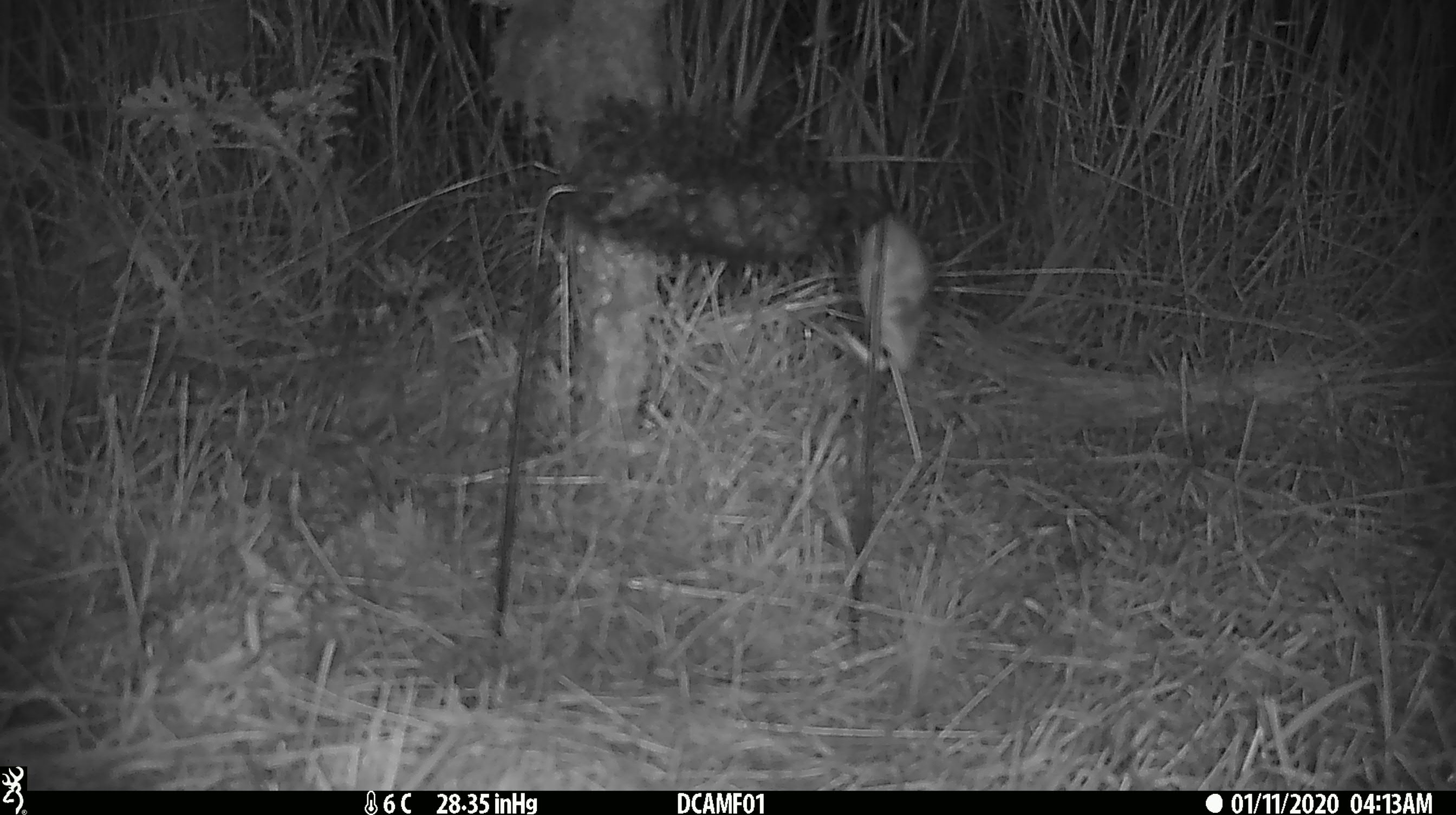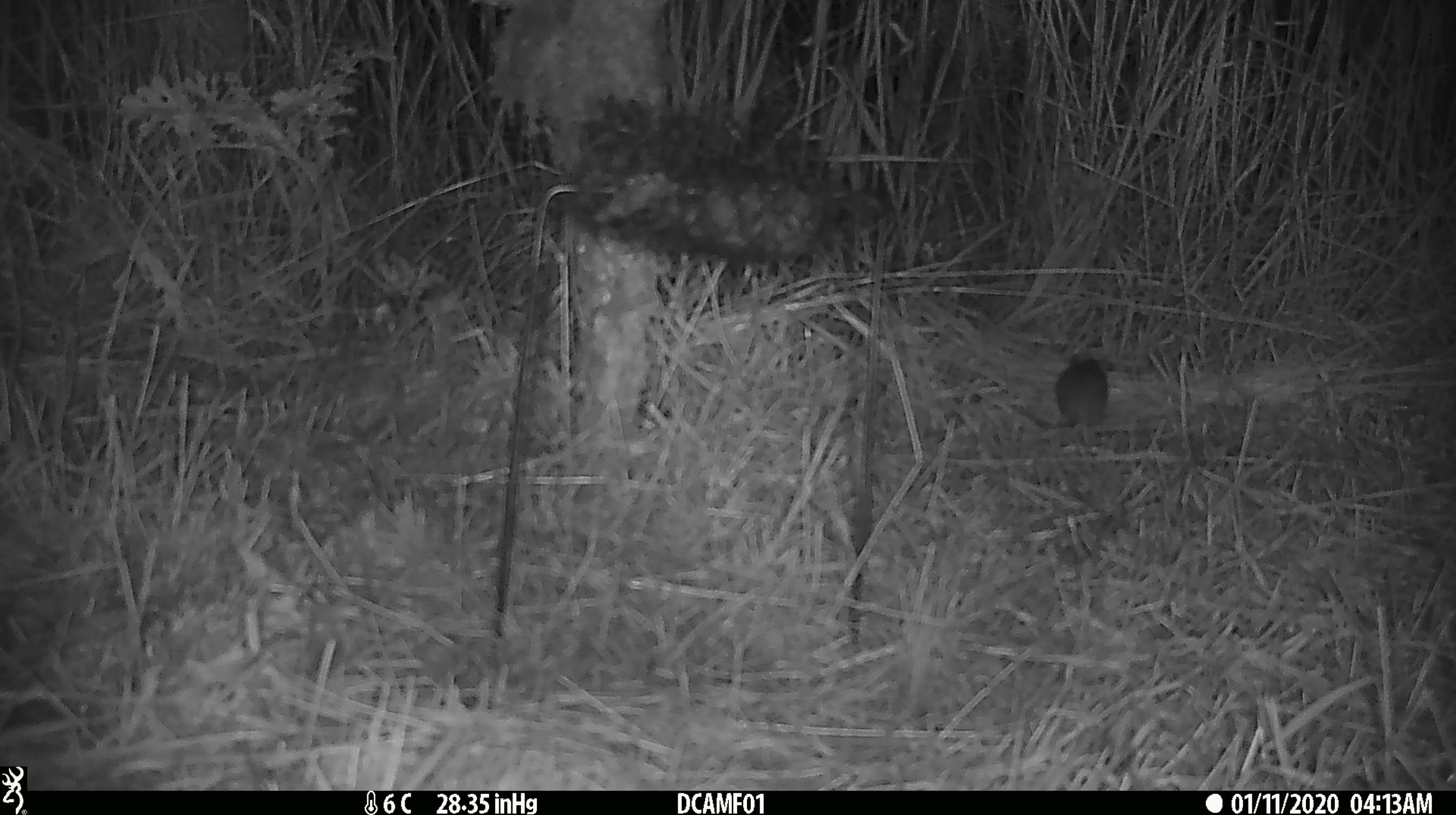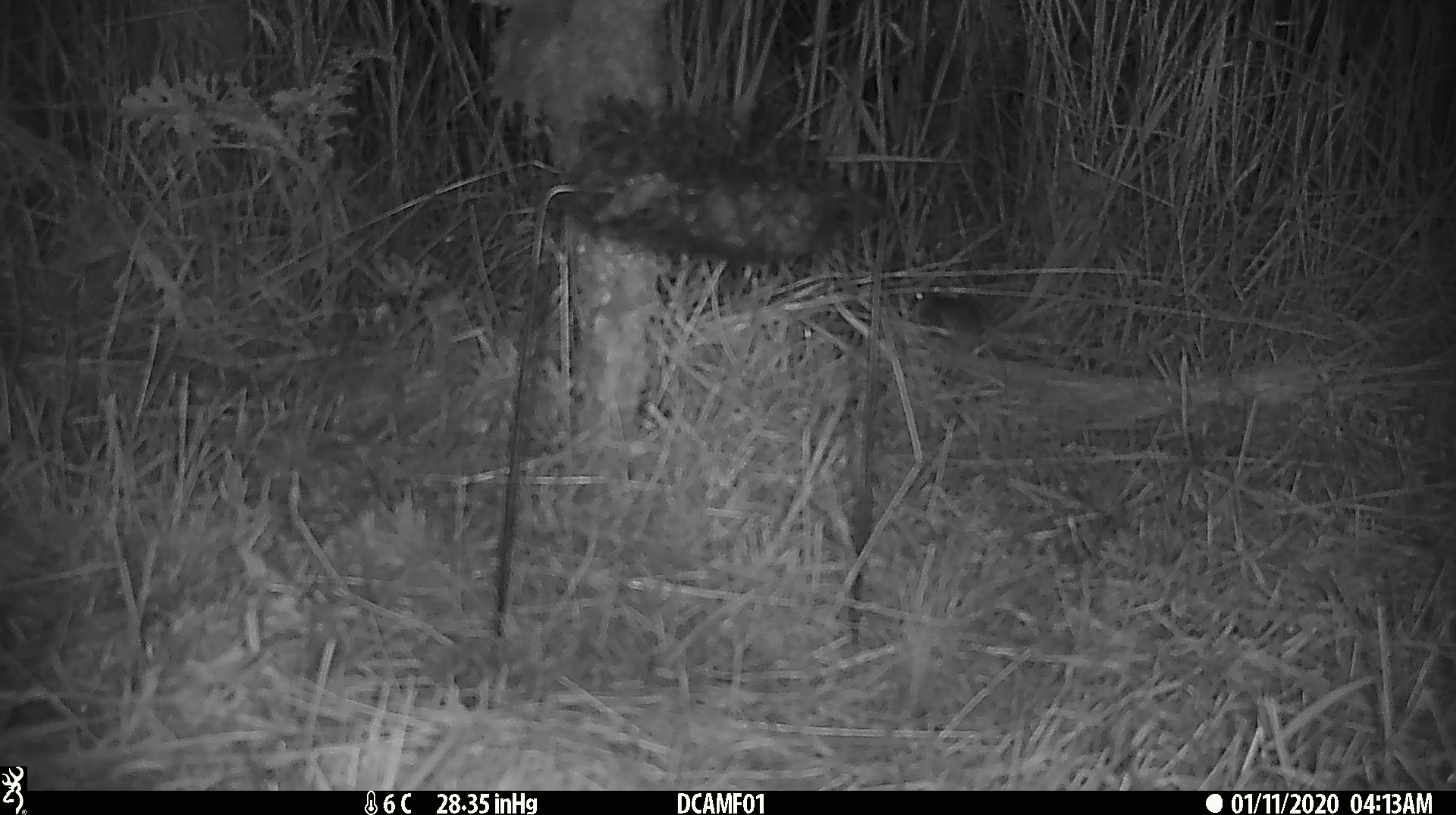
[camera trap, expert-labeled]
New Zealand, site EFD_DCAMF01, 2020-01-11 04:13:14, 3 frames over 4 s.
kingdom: Animalia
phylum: Chordata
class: Mammalia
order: Rodentia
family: Muridae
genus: Mus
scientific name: Mus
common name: mouse